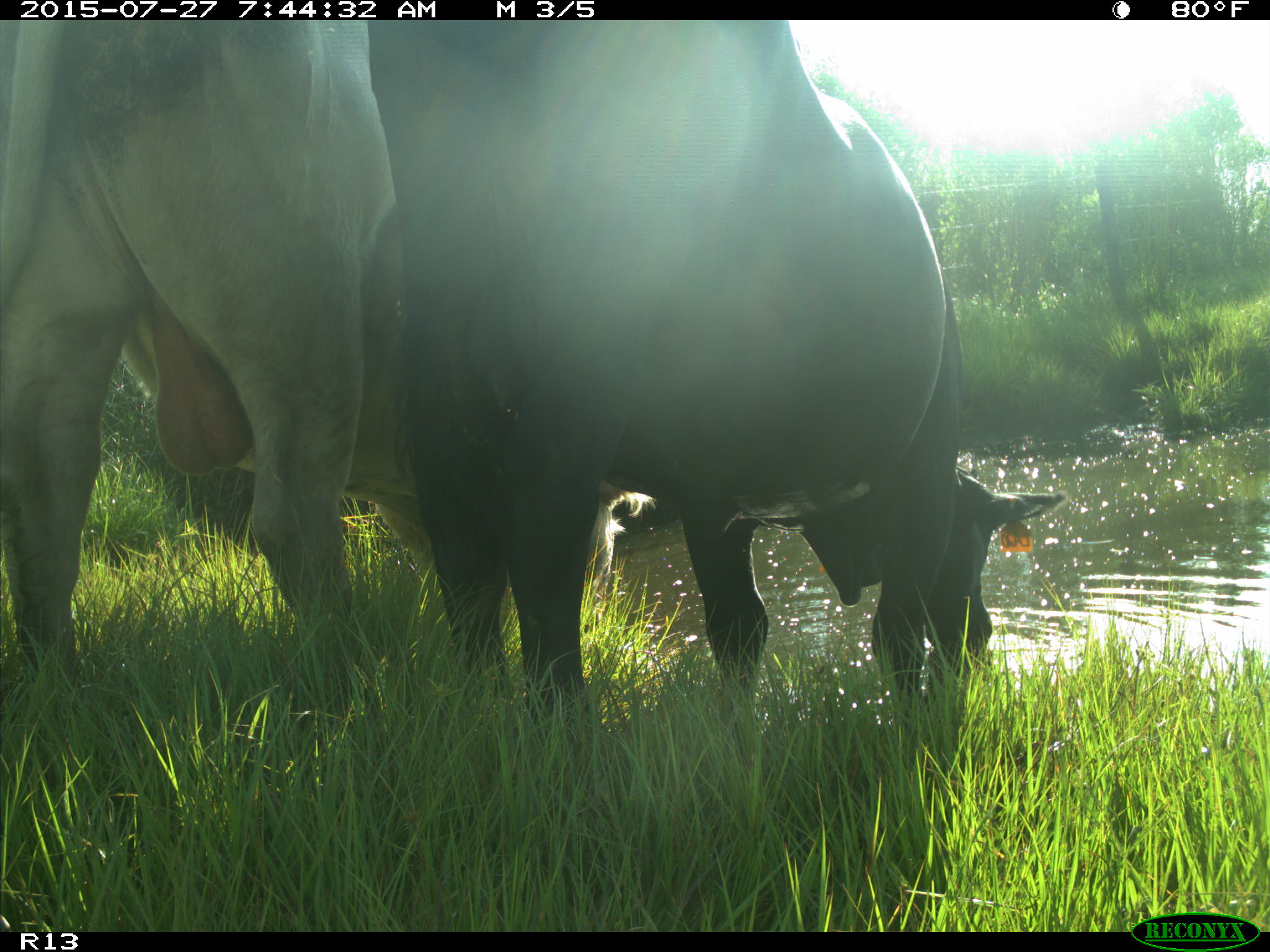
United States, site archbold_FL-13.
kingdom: Animalia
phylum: Chordata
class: Mammalia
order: Artiodactyla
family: Bovidae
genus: Bos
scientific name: Bos taurus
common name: domestic cow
Bos taurus (domestic cow).